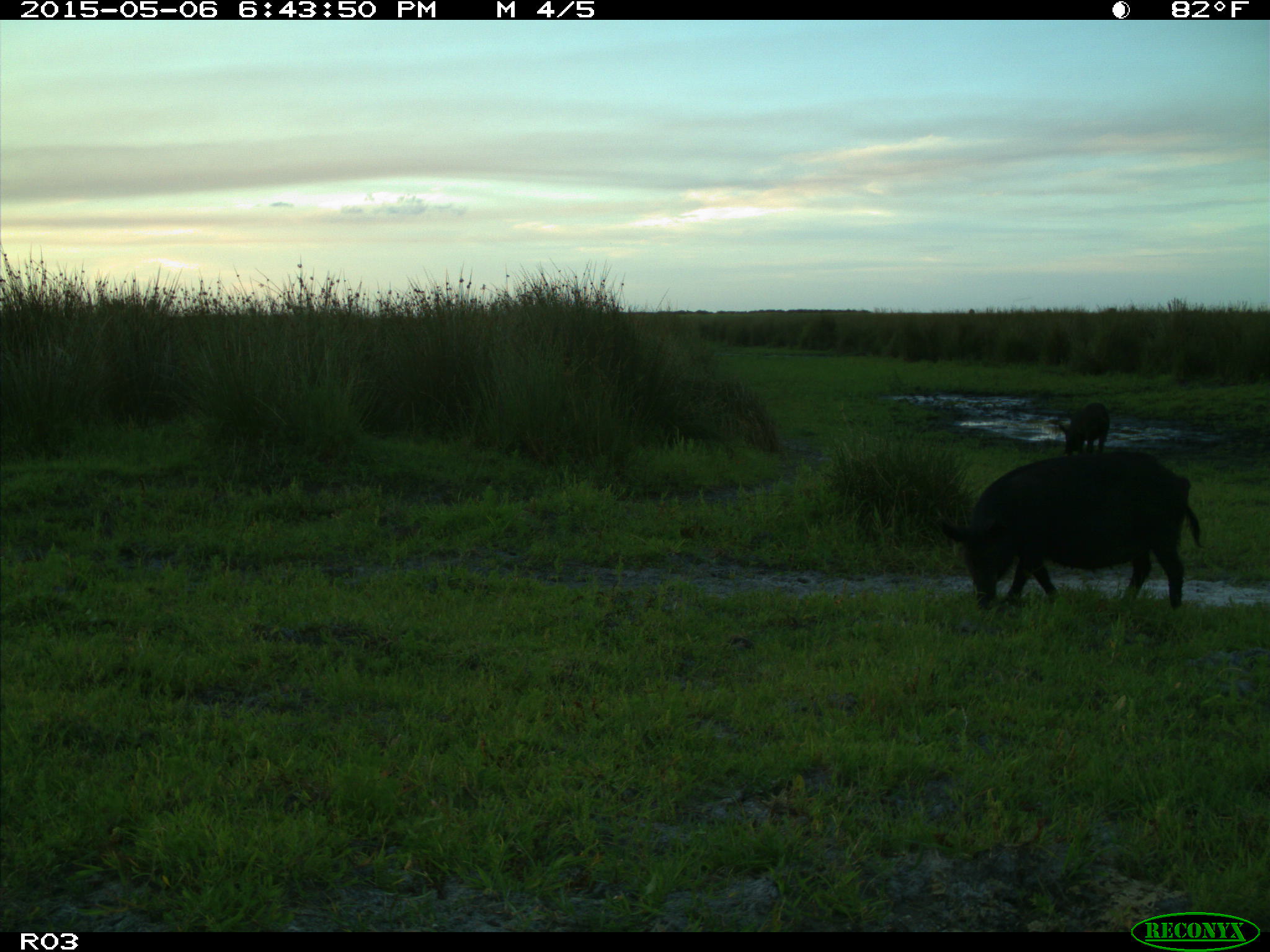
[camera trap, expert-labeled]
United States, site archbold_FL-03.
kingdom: Animalia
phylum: Chordata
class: Mammalia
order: Artiodactyla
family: Suidae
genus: Sus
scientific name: Sus scrofa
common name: wild boar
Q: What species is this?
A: Sus scrofa (wild boar).